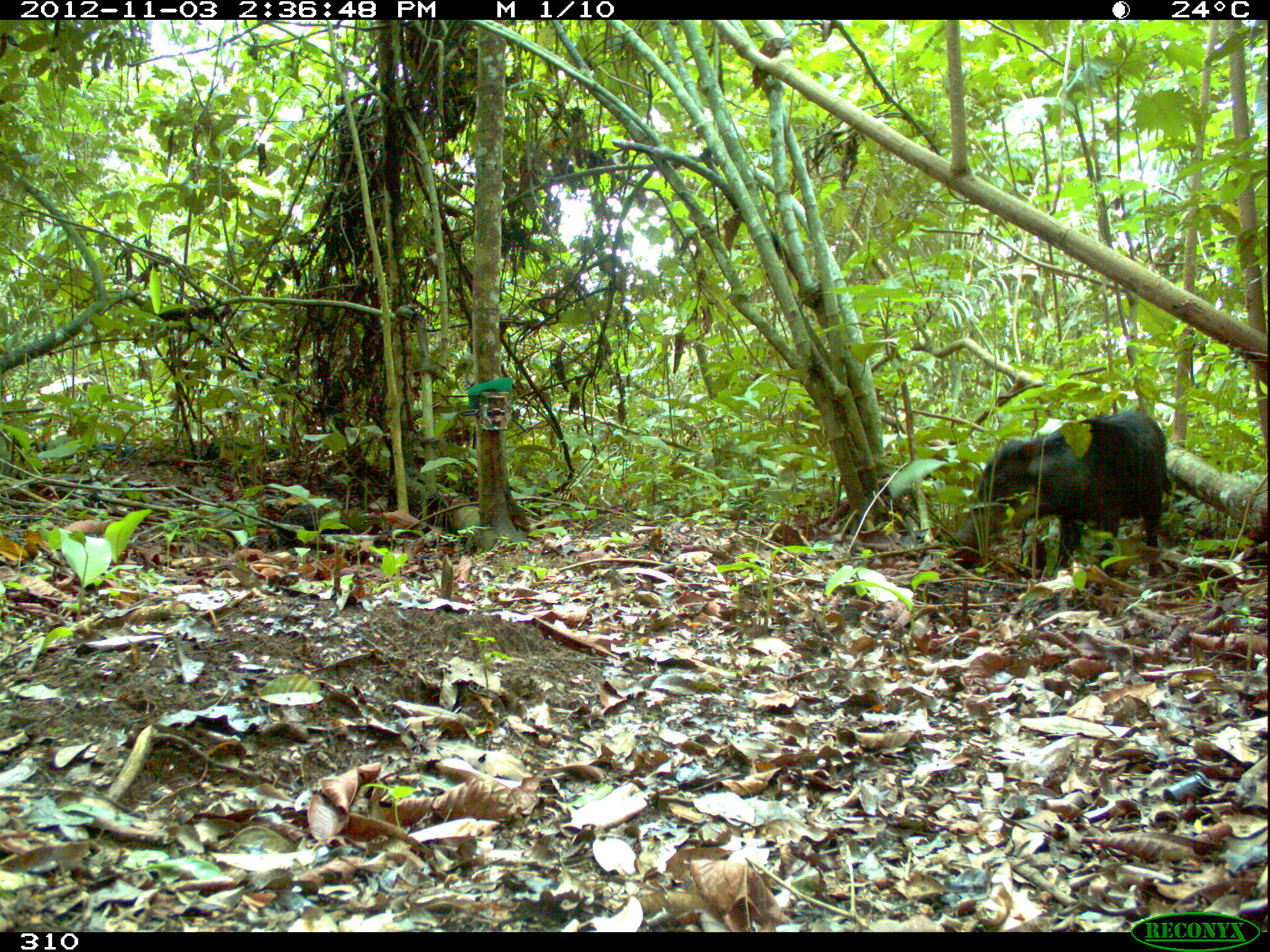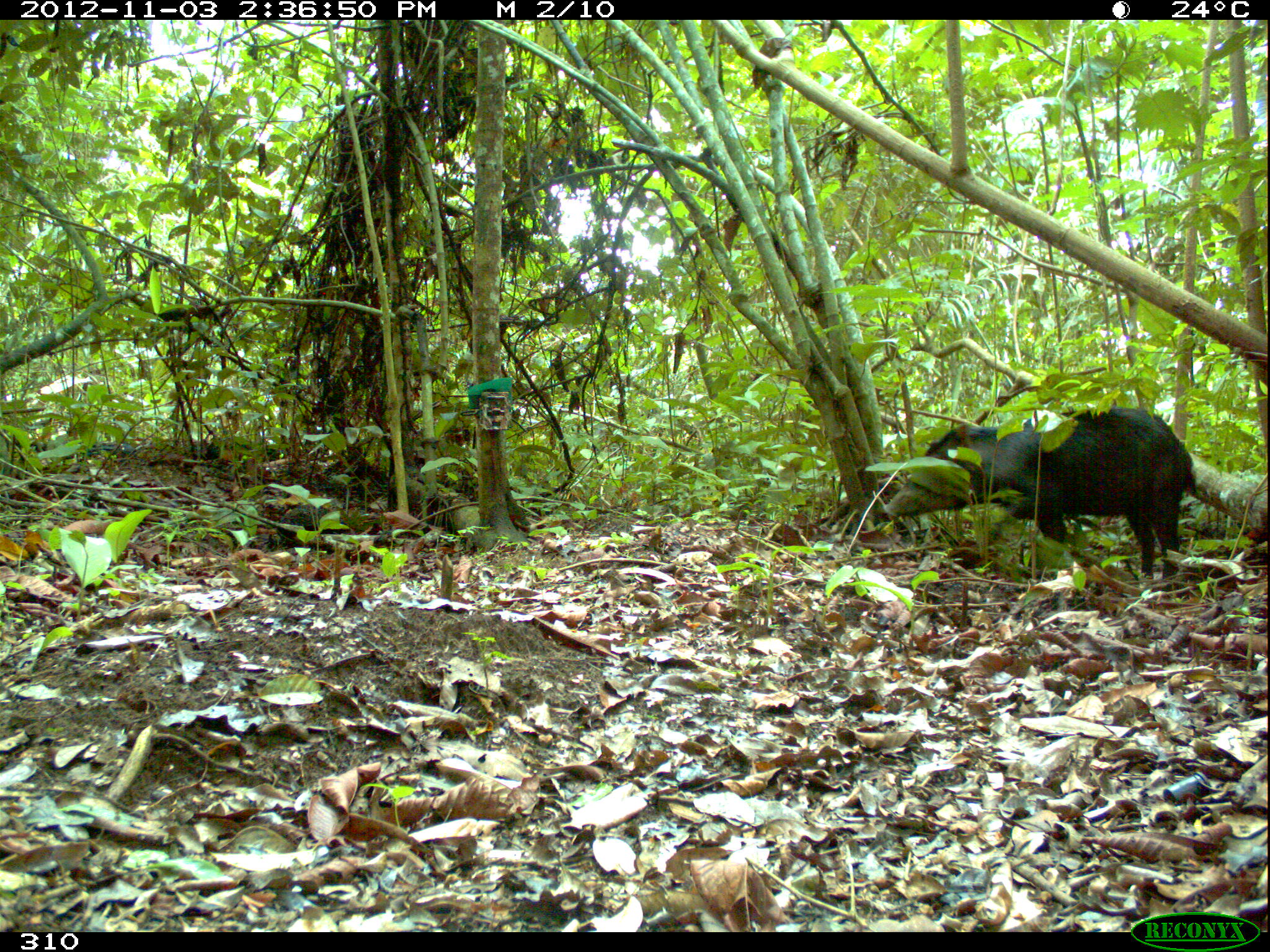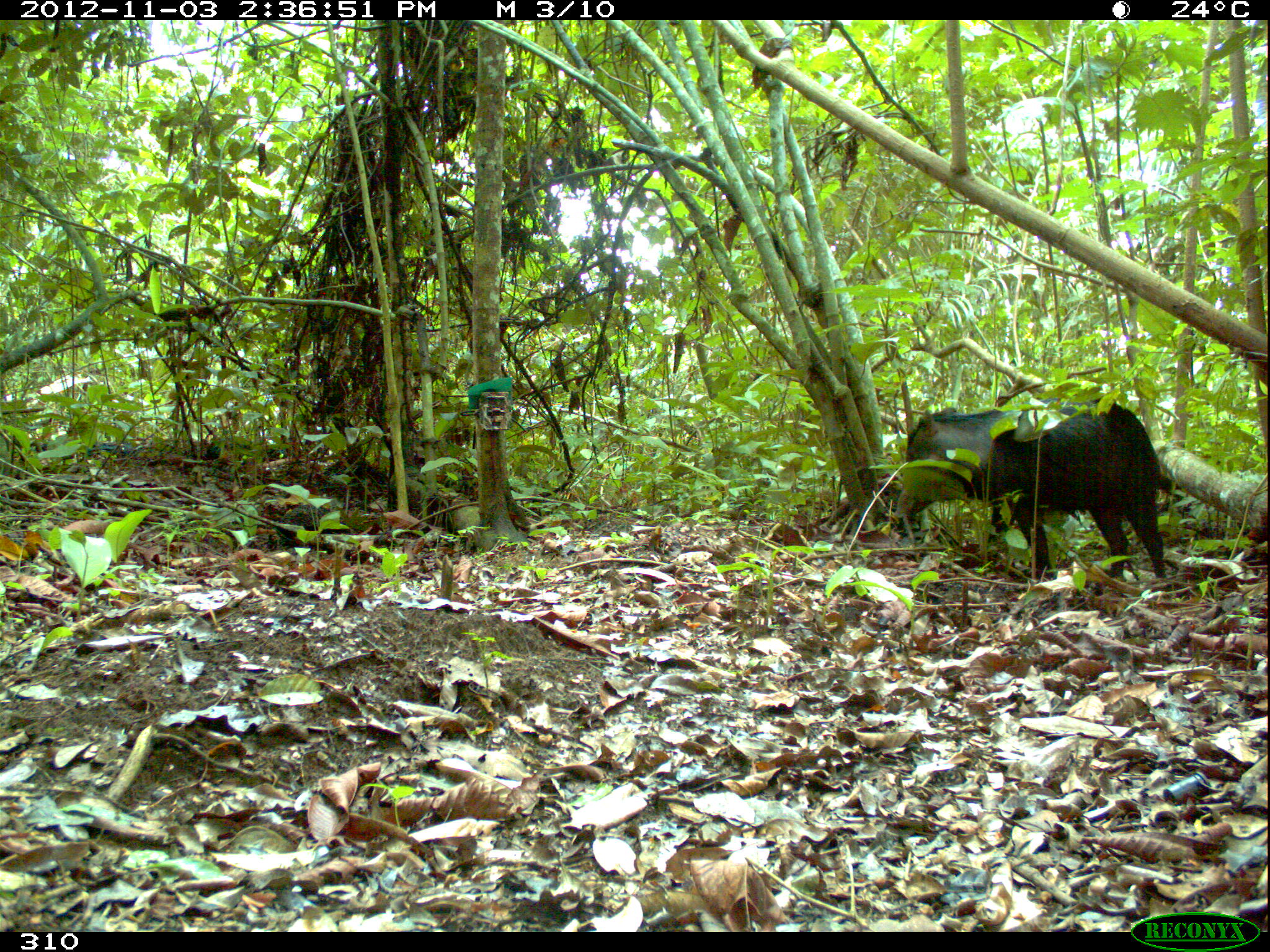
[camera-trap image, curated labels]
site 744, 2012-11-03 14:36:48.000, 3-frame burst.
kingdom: Animalia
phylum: Chordata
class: Mammalia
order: Artiodactyla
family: Tayassuidae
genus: Tayassu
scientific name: Tayassu pecari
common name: white-lipped peccary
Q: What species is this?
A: Tayassu pecari (white-lipped peccary).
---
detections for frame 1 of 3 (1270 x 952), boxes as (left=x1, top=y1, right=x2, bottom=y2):
tayassu pecari: (left=958, top=410, right=1168, bottom=577)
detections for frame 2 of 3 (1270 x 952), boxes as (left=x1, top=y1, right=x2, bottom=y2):
tayassu pecari: (left=882, top=405, right=1196, bottom=579)